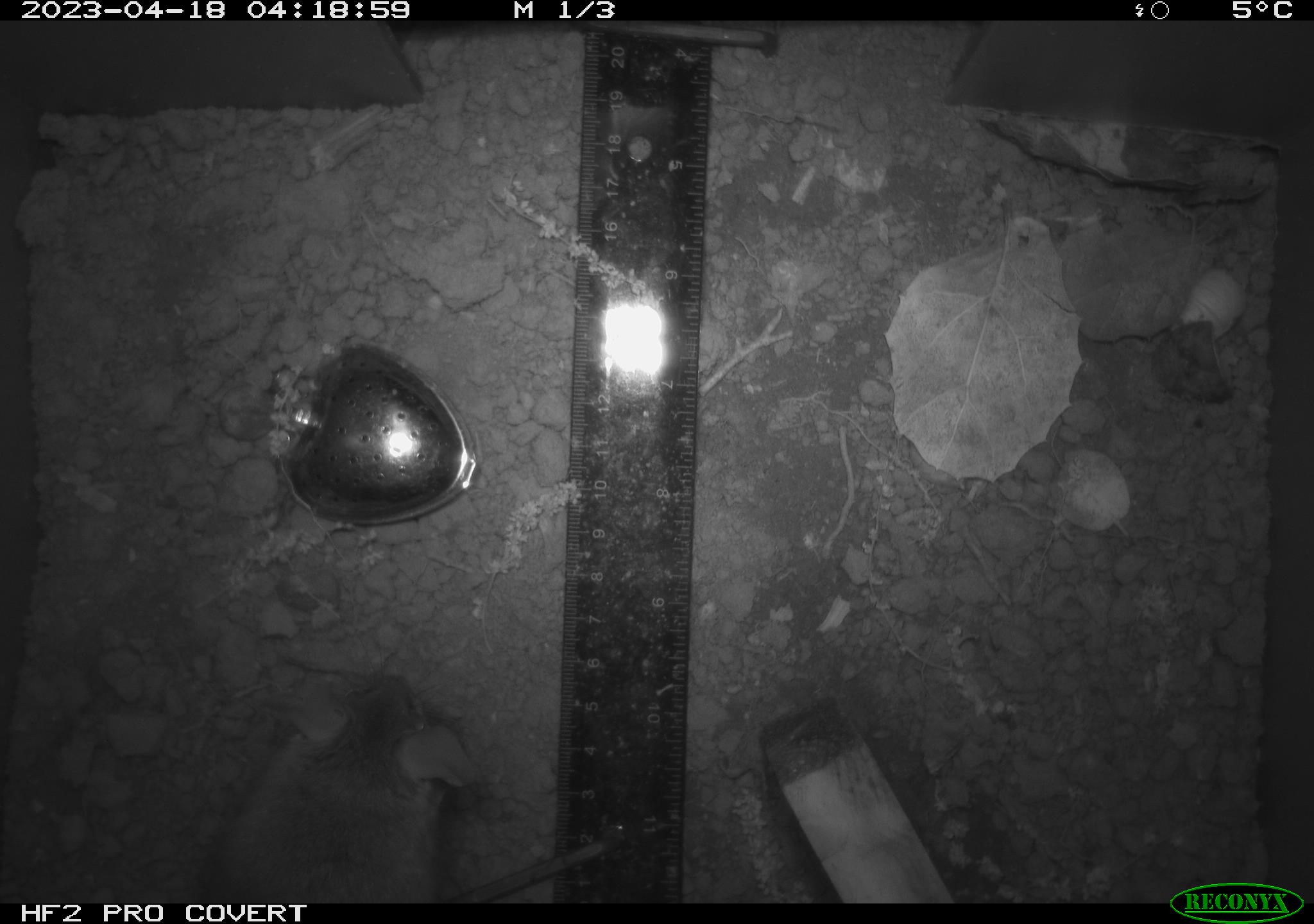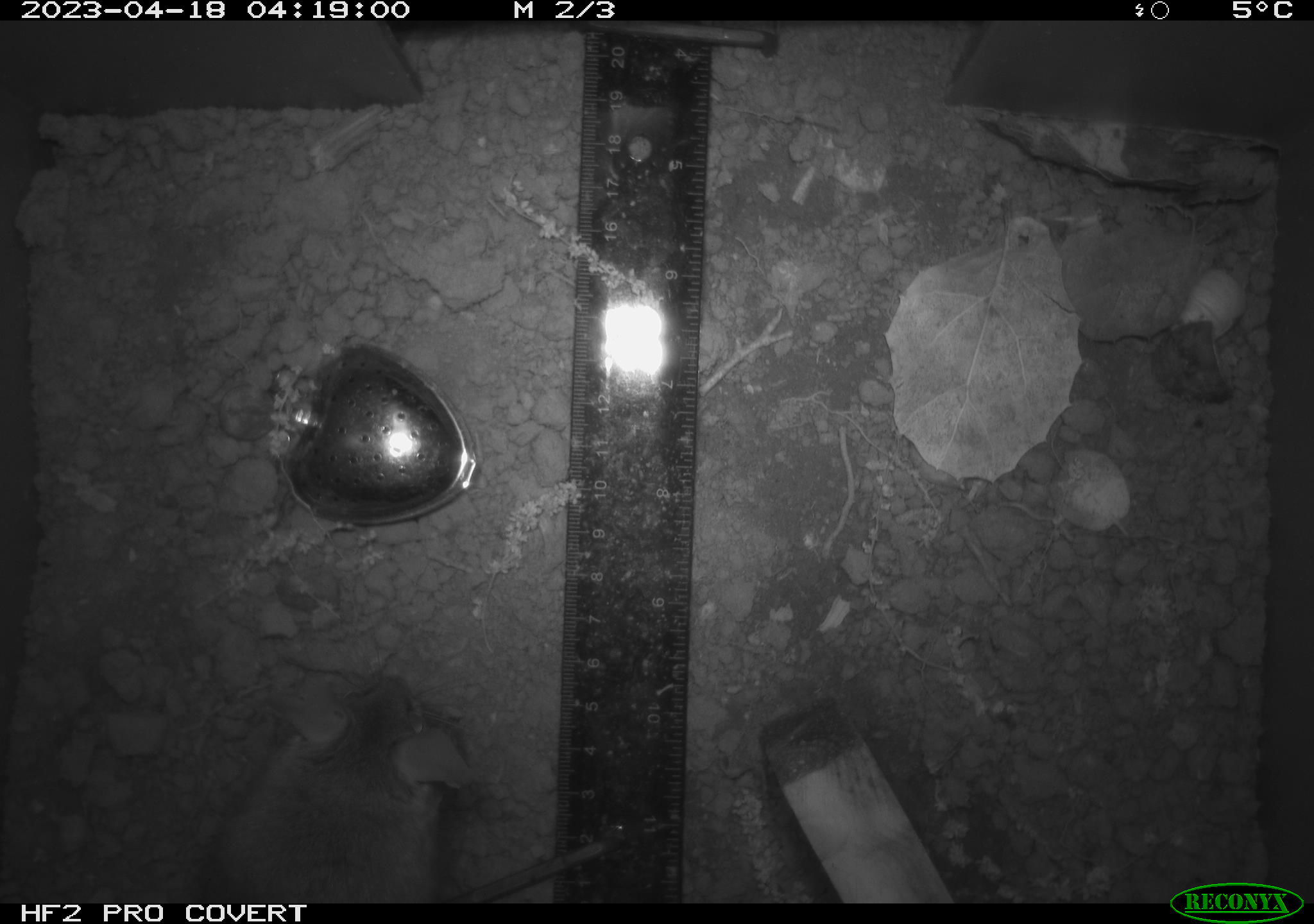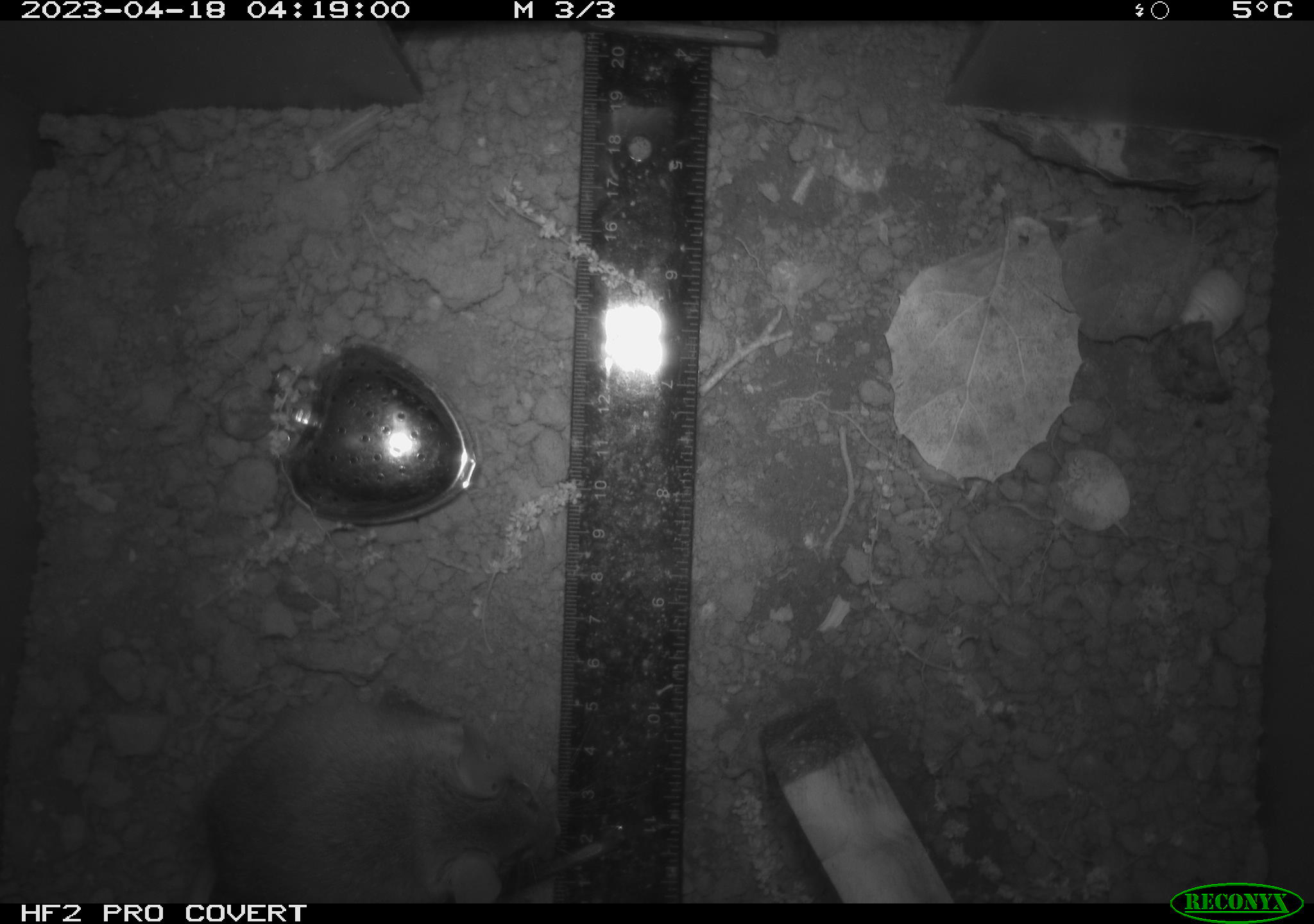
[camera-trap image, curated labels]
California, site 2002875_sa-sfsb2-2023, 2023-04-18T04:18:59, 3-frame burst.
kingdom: Animalia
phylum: Chordata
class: Mammalia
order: Rodentia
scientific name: Rodentia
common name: mouse species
Mouse species (Rodentia).